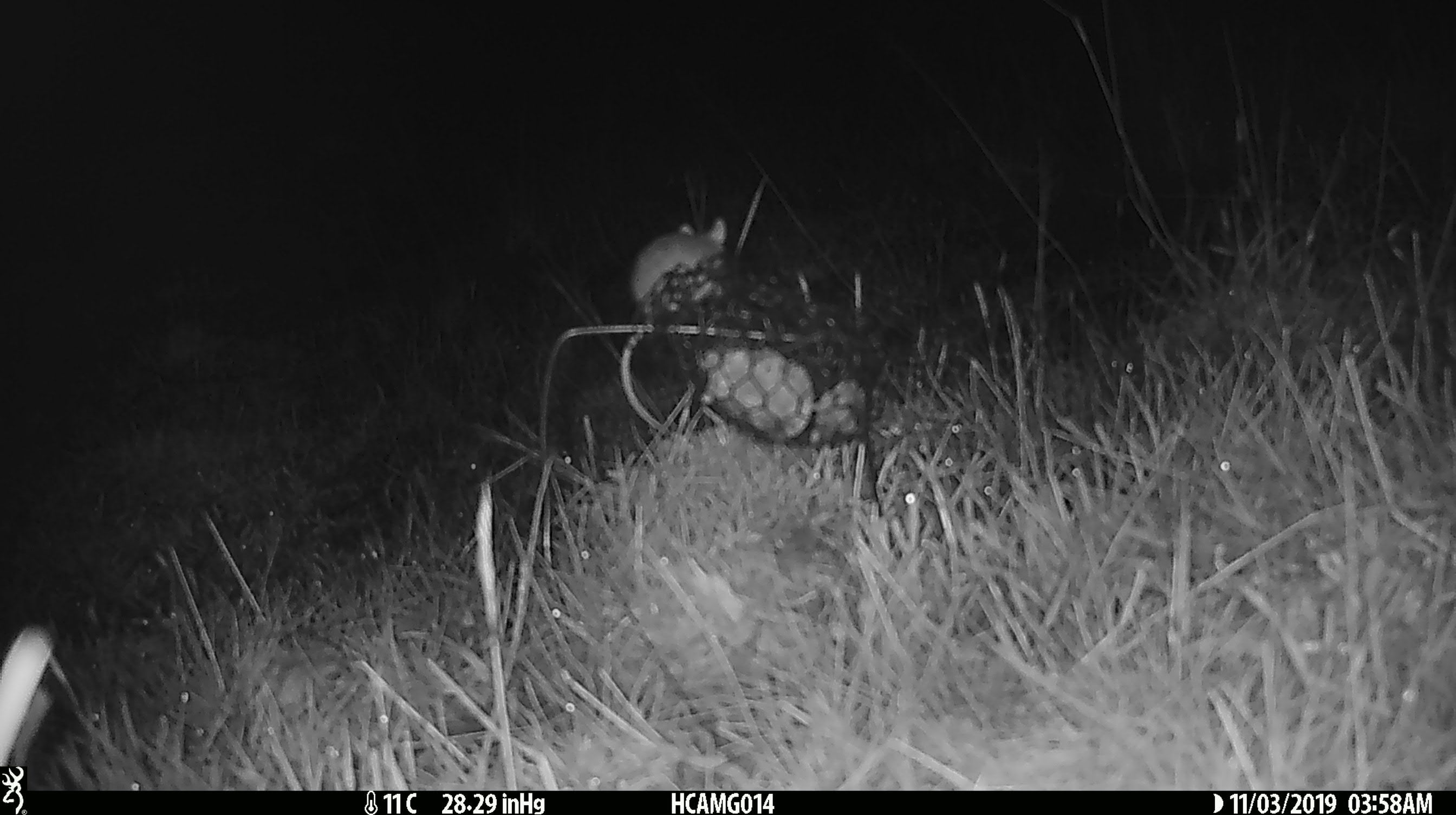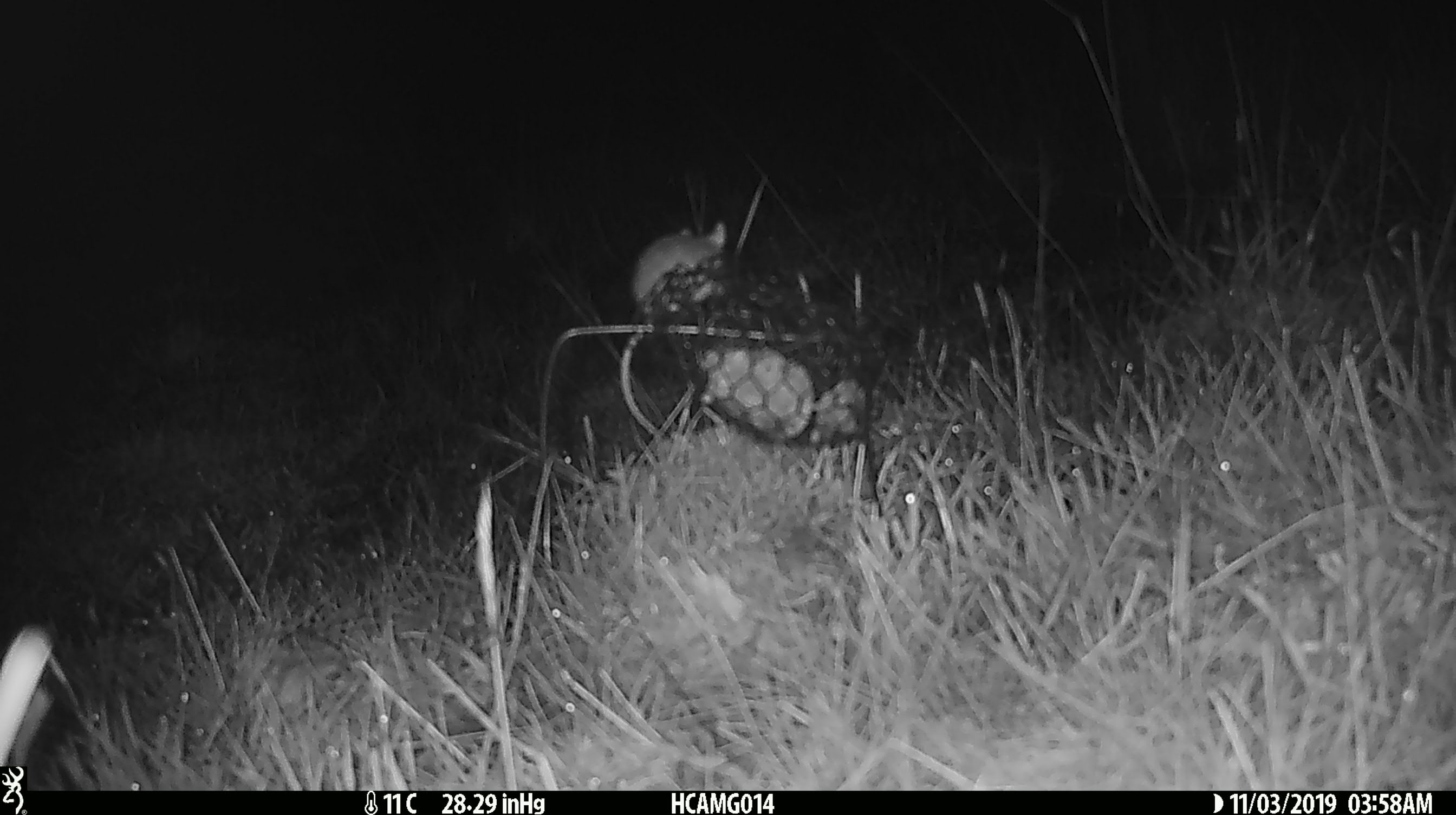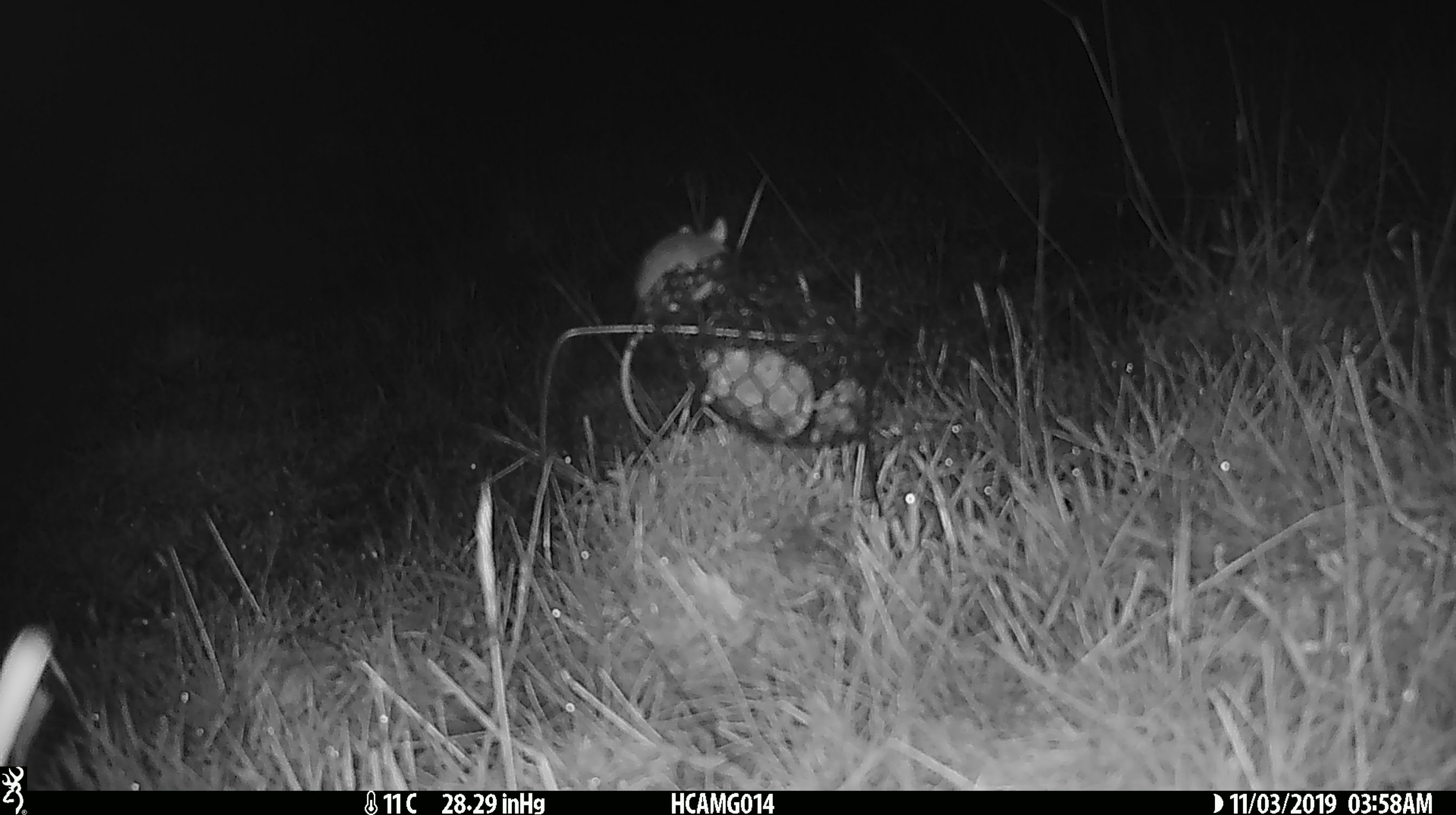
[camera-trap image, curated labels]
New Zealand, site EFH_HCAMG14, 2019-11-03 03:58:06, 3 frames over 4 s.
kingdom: Animalia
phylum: Chordata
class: Mammalia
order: Rodentia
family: Muridae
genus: Mus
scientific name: Mus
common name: mouse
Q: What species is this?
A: Mouse (Mus).